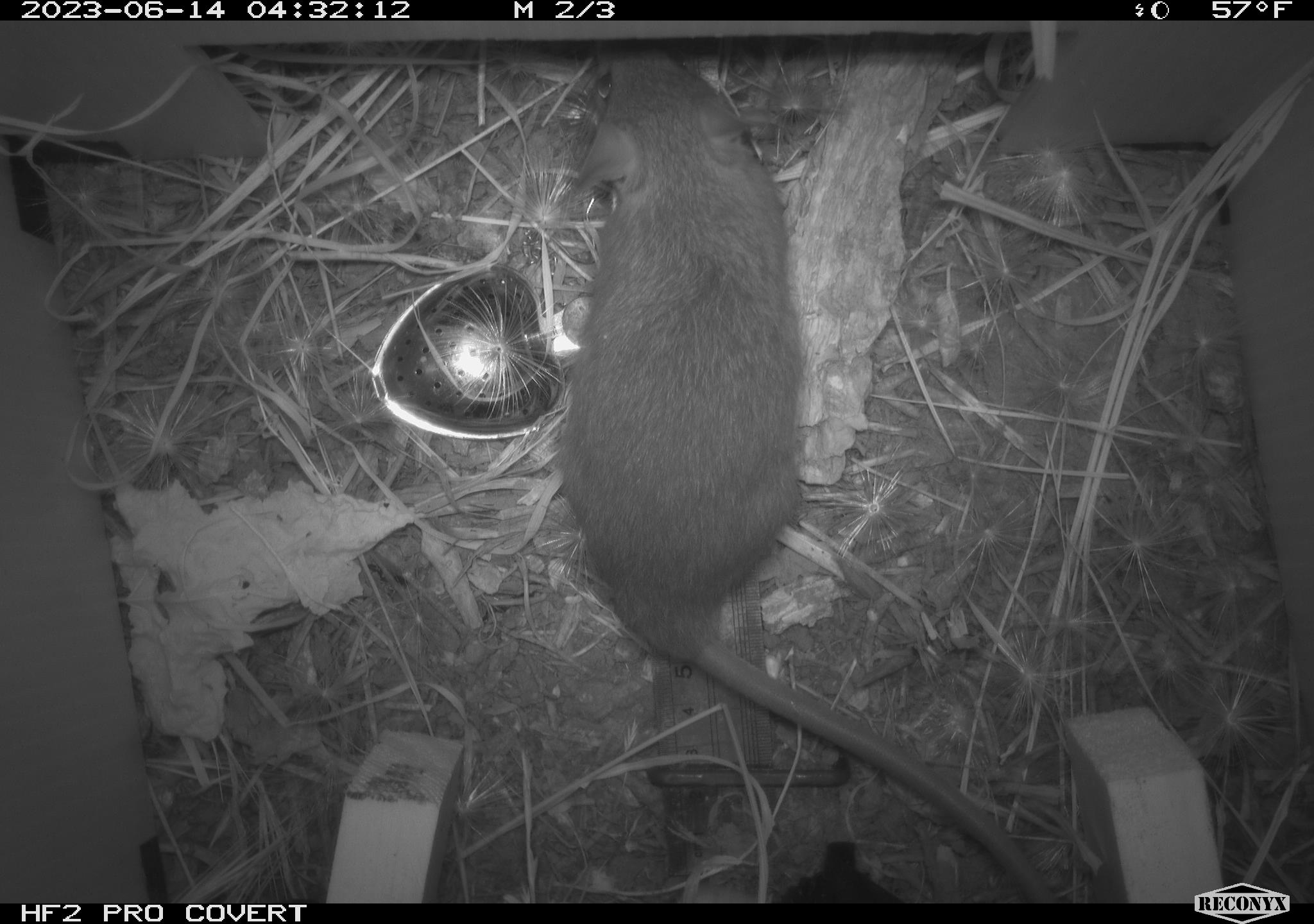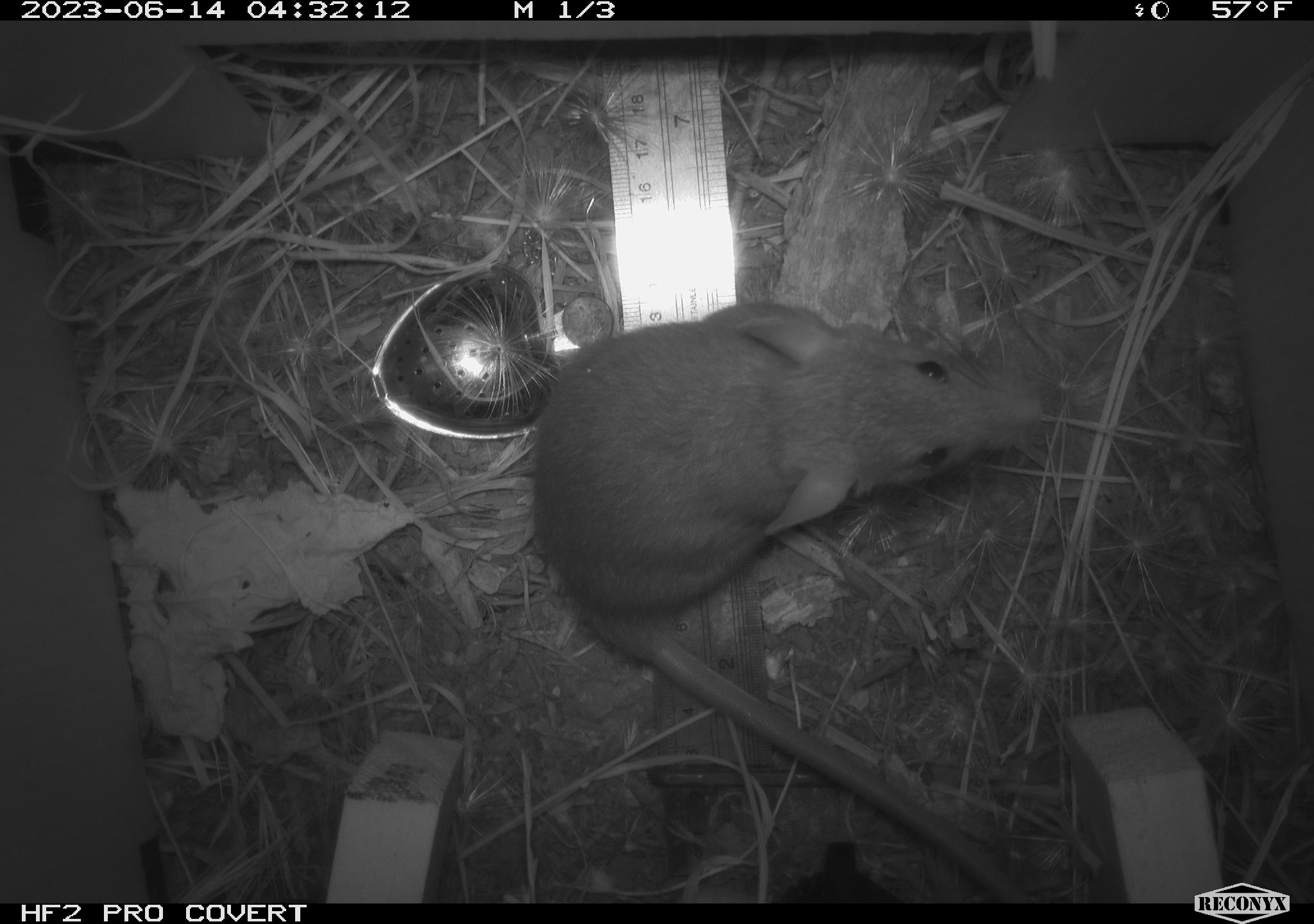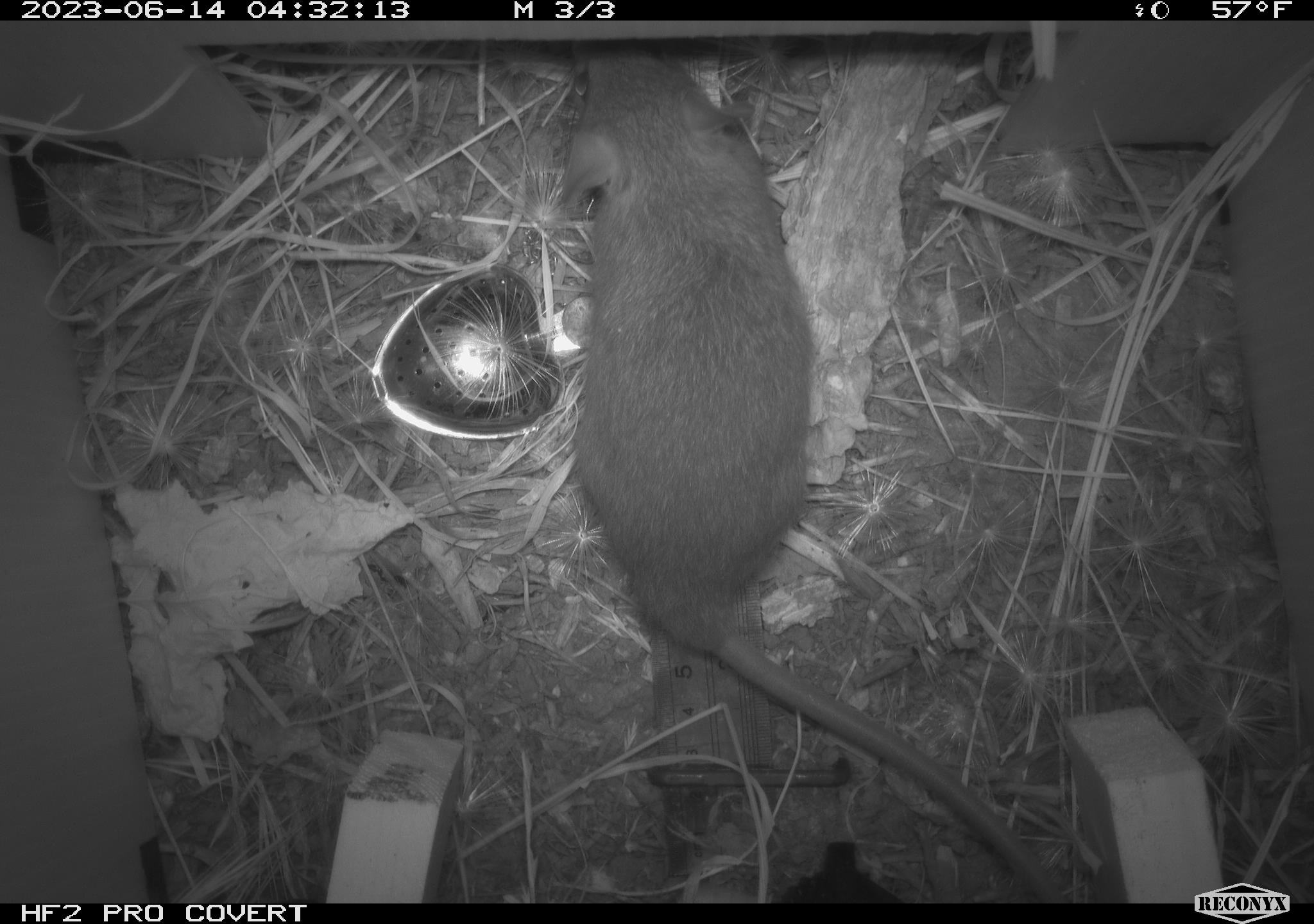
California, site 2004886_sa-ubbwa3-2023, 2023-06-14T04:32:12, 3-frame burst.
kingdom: Animalia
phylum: Chordata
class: Mammalia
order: Rodentia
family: Muridae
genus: Rattus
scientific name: Rattus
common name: rat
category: rattus species